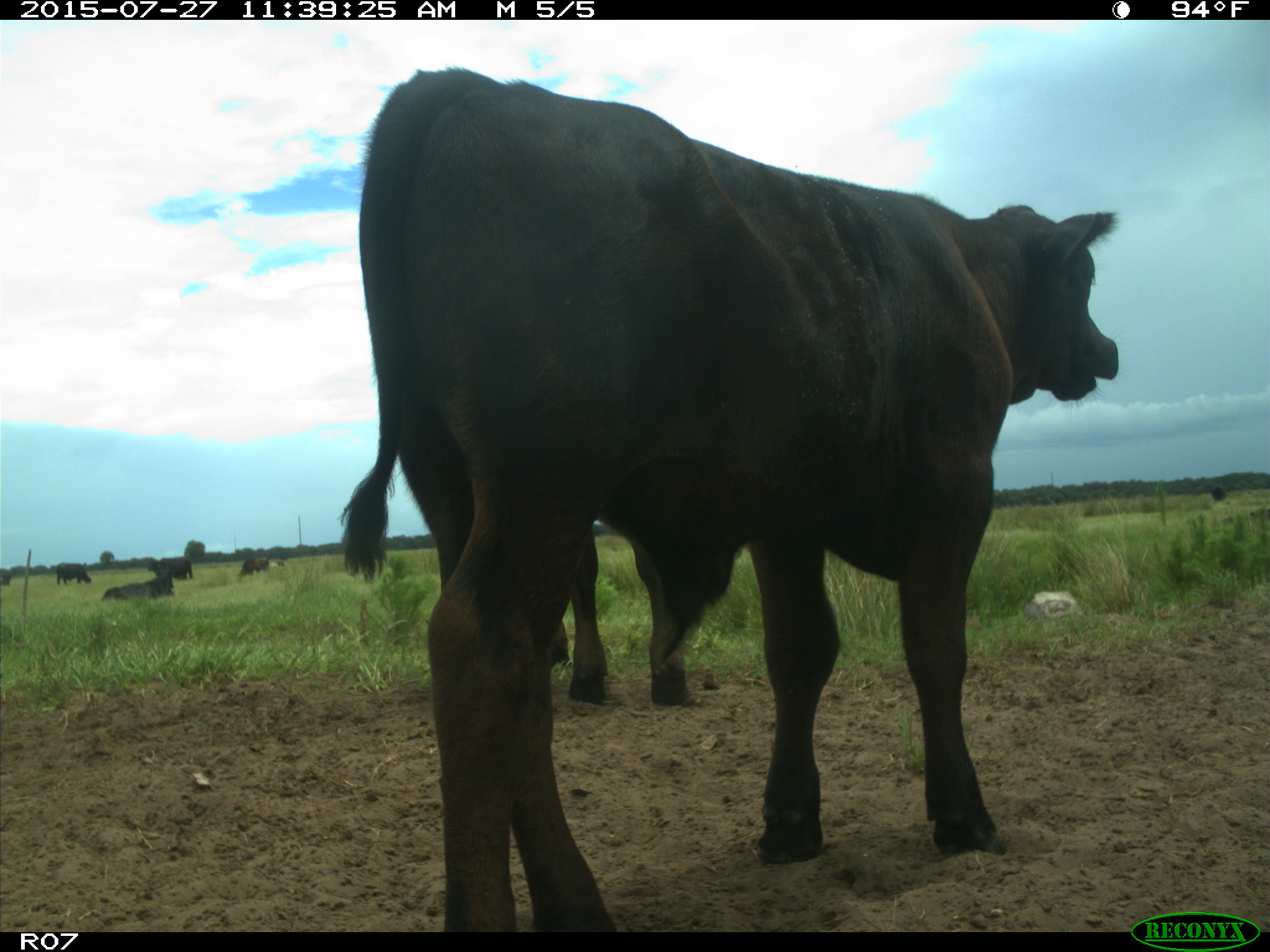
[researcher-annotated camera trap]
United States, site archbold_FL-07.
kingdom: Animalia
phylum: Chordata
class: Mammalia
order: Artiodactyla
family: Bovidae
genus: Bos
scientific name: Bos taurus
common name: domestic cow